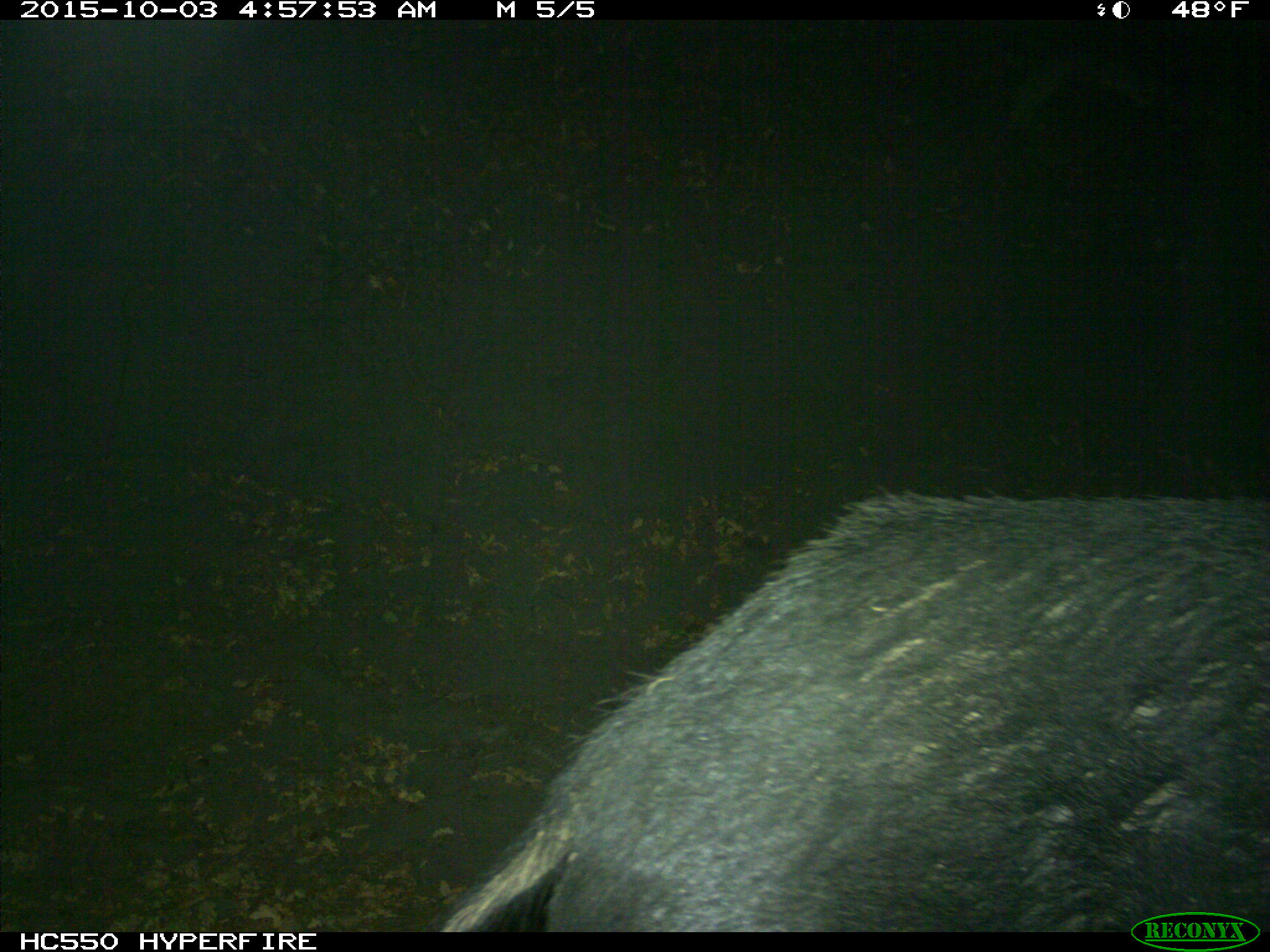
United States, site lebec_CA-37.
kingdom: Animalia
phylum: Chordata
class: Mammalia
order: Artiodactyla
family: Suidae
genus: Sus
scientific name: Sus scrofa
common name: wild boar